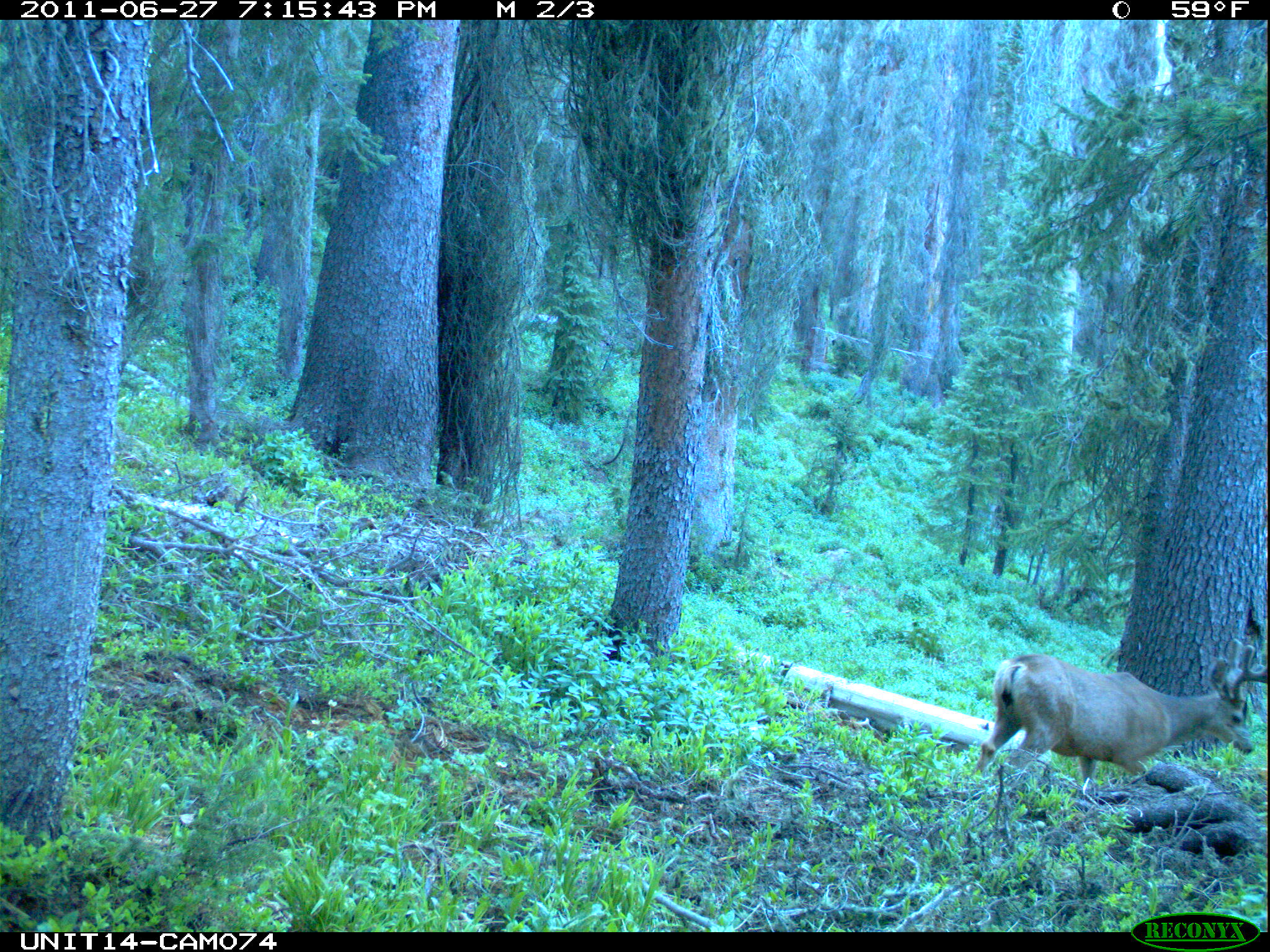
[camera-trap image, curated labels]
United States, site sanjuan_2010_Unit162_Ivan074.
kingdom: Animalia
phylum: Chordata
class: Mammalia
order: Artiodactyla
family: Cervidae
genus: Odocoileus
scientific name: Odocoileus hemionus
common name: mule deer